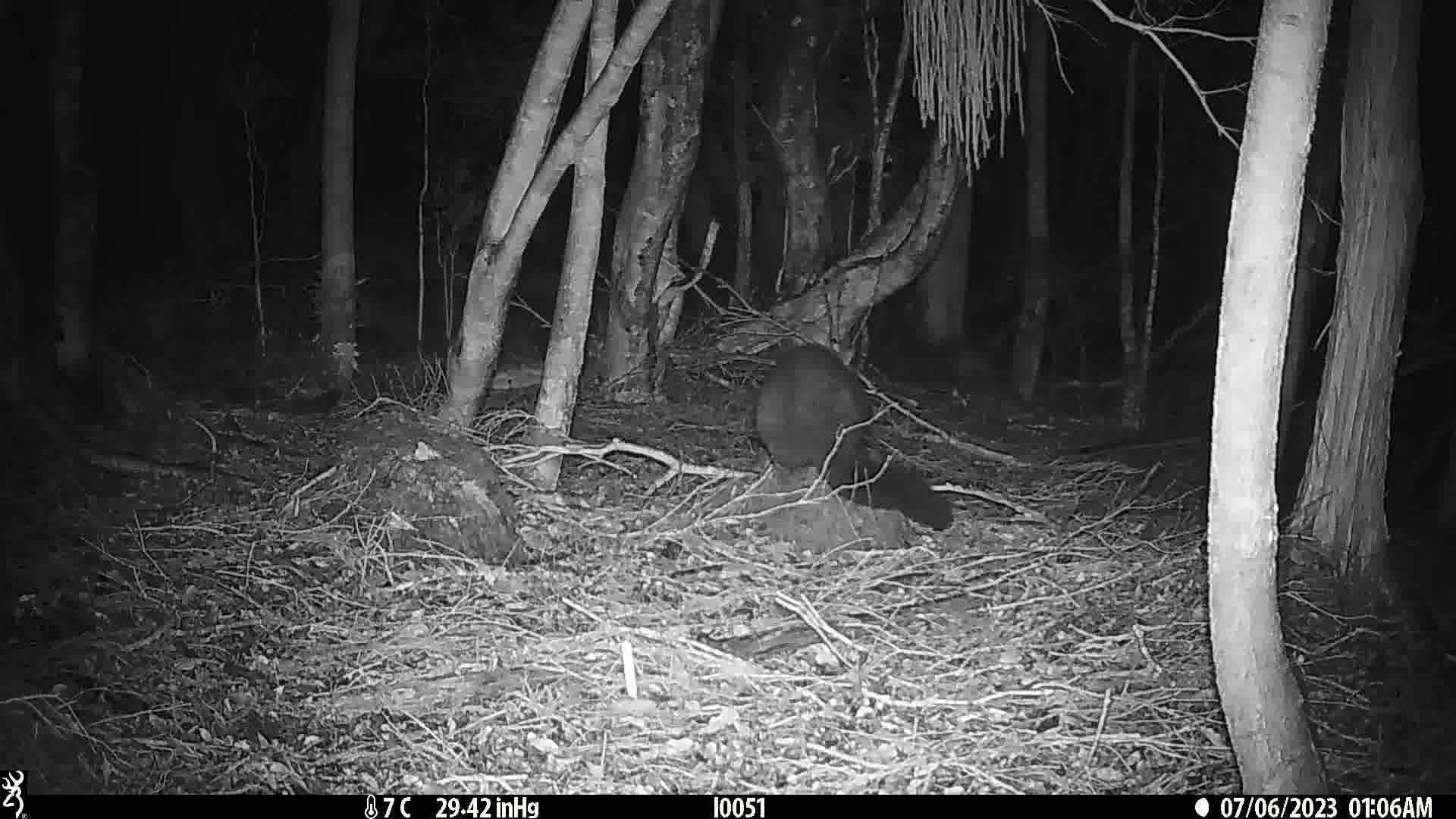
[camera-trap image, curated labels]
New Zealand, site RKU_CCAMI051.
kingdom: Animalia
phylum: Chordata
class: Mammalia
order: Diprotodontia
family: Phalangeridae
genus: Trichosurus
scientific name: Trichosurus vulpecula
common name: common brushtail possum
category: possum